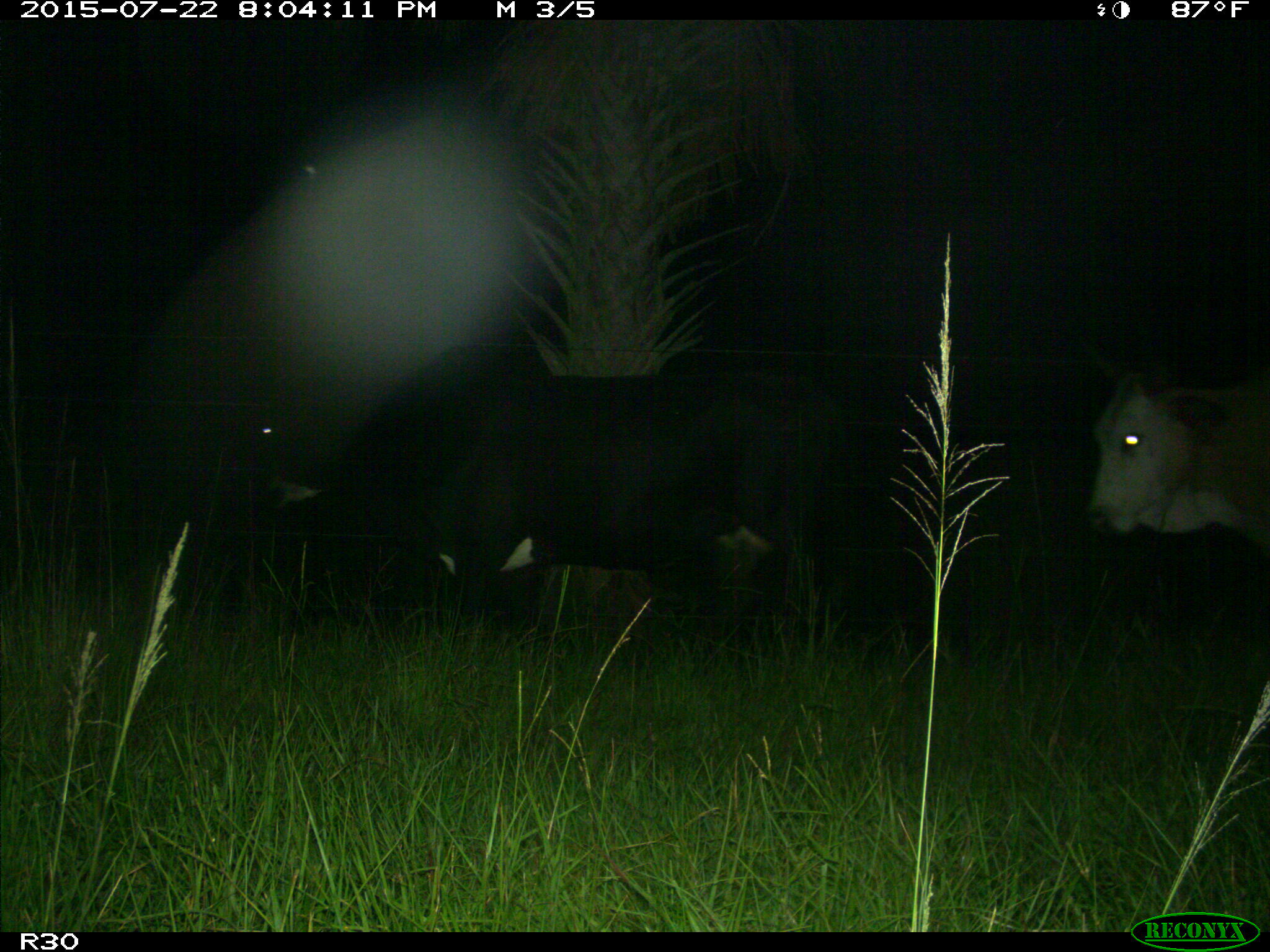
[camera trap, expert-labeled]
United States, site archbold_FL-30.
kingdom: Animalia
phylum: Chordata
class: Mammalia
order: Artiodactyla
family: Bovidae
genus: Bos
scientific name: Bos taurus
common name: domestic cow